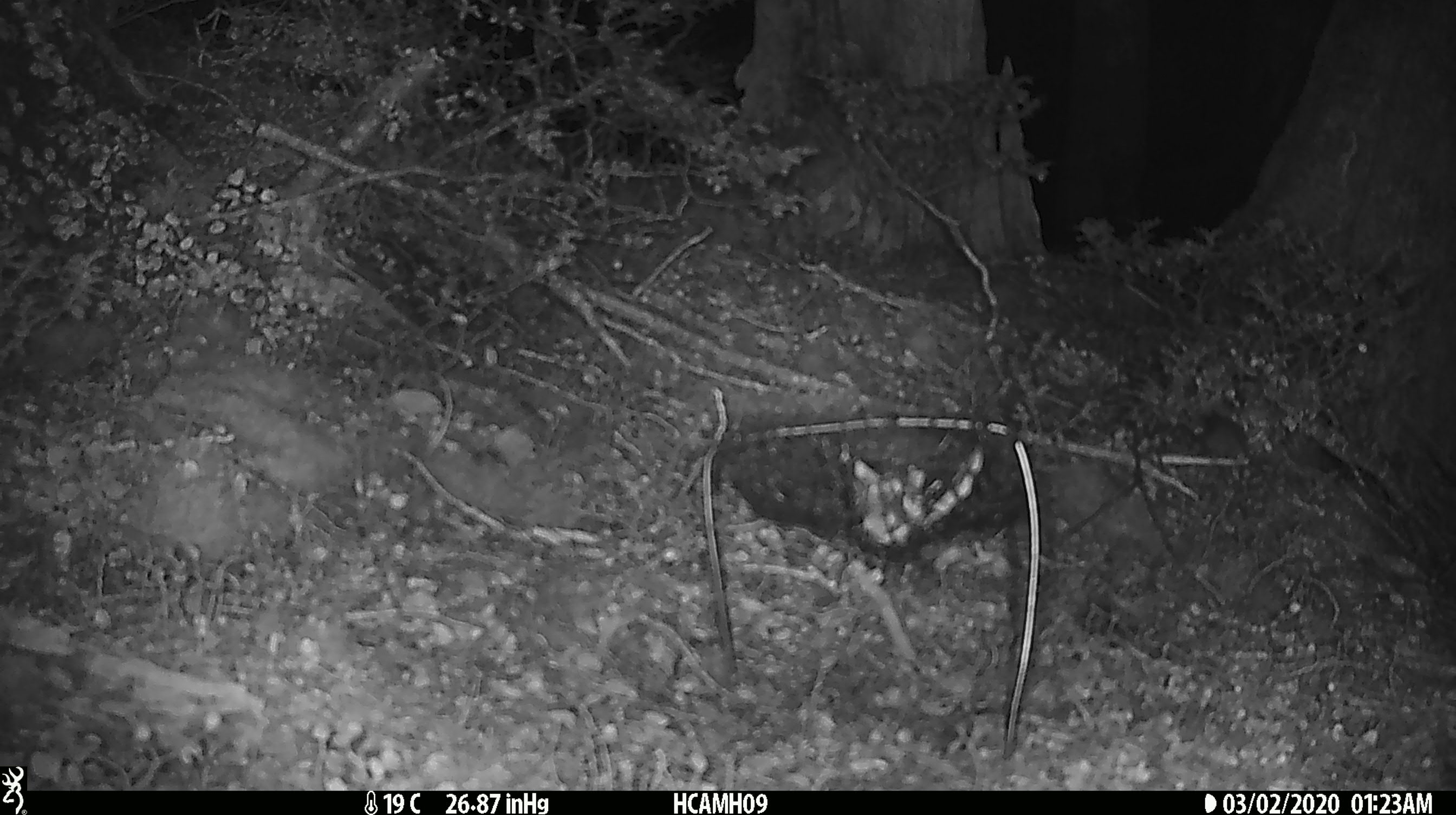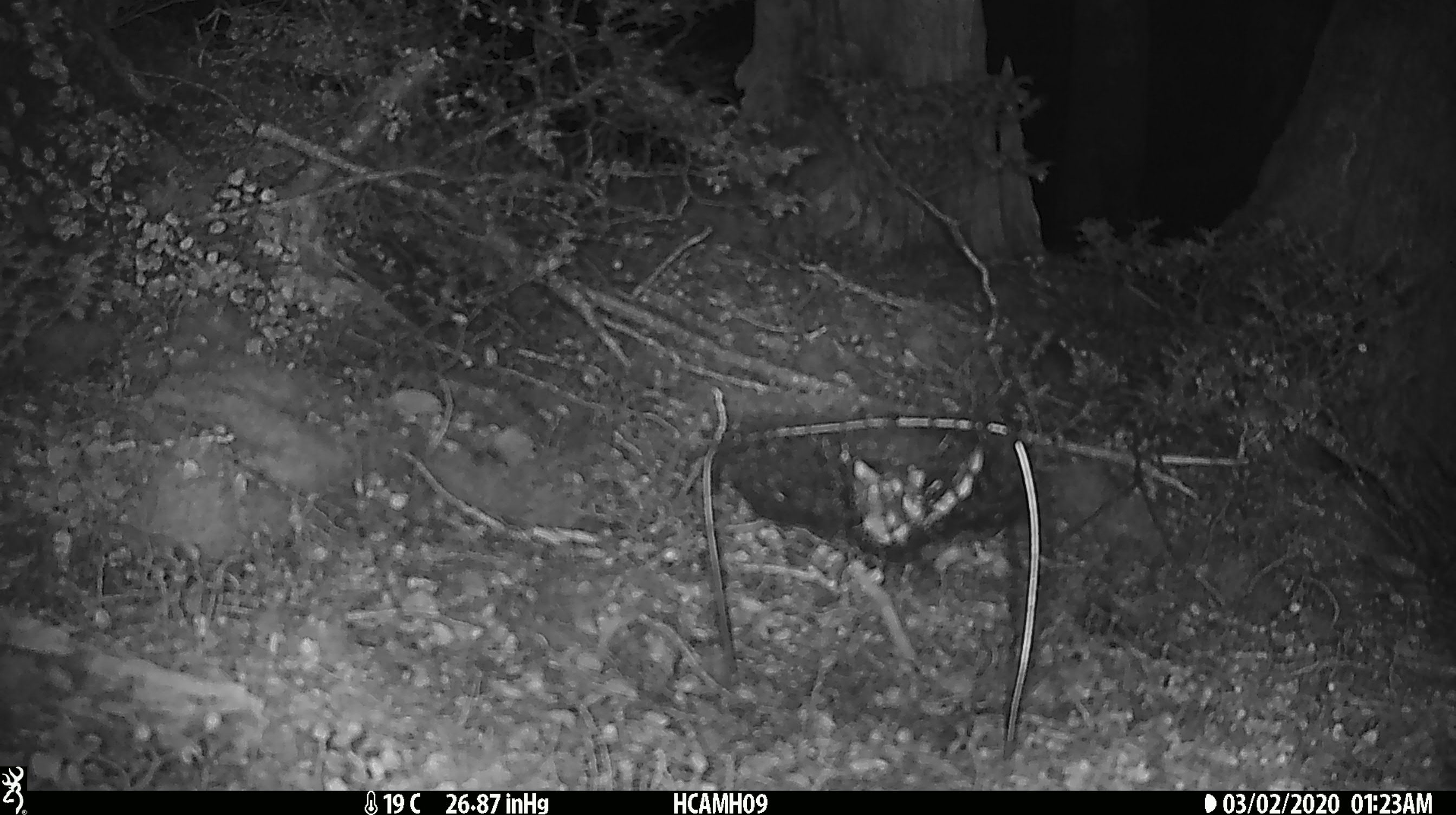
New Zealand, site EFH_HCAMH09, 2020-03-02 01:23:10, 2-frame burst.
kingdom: Animalia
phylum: Chordata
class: Mammalia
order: Rodentia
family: Muridae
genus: Mus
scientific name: Mus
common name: mouse